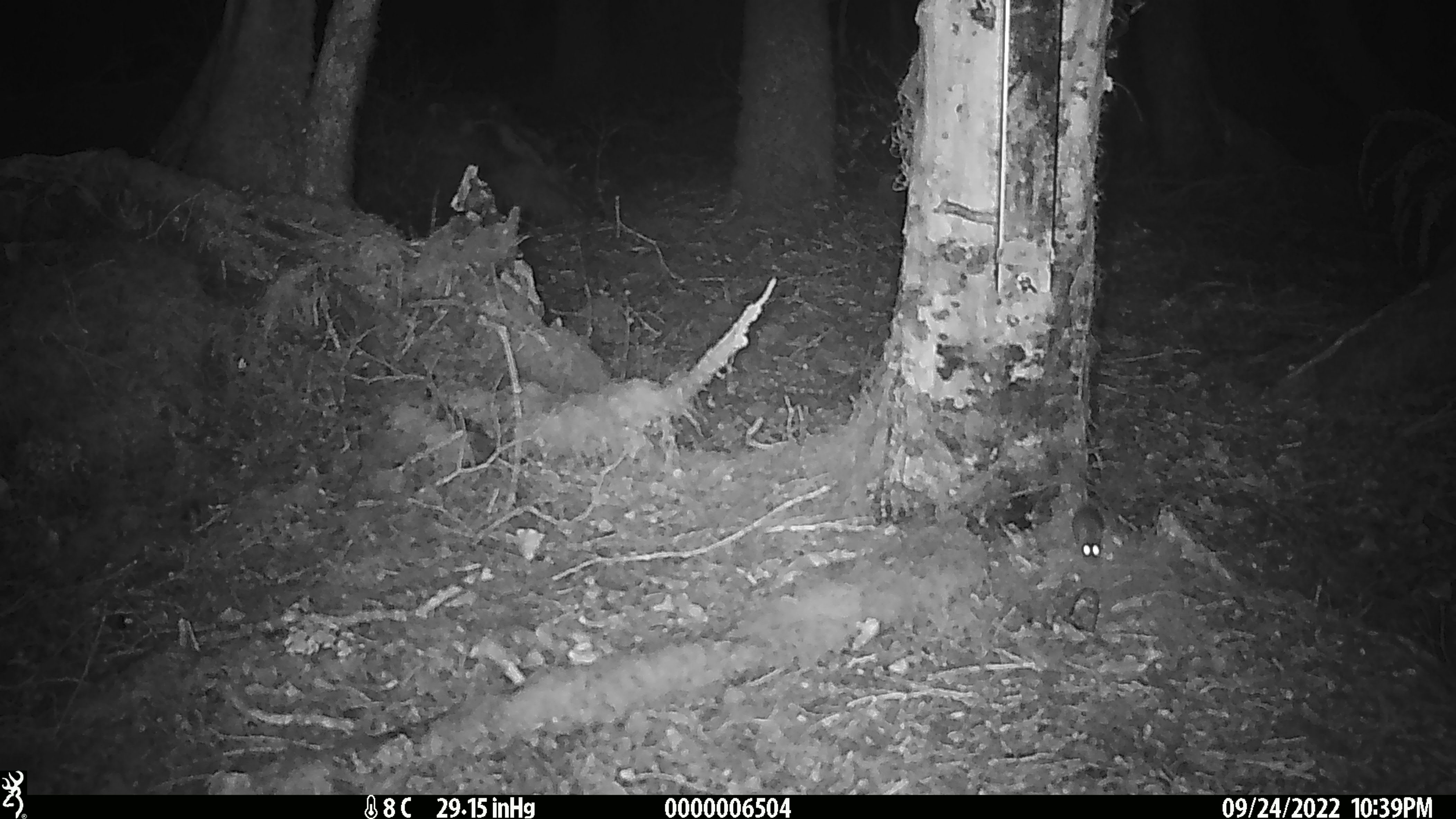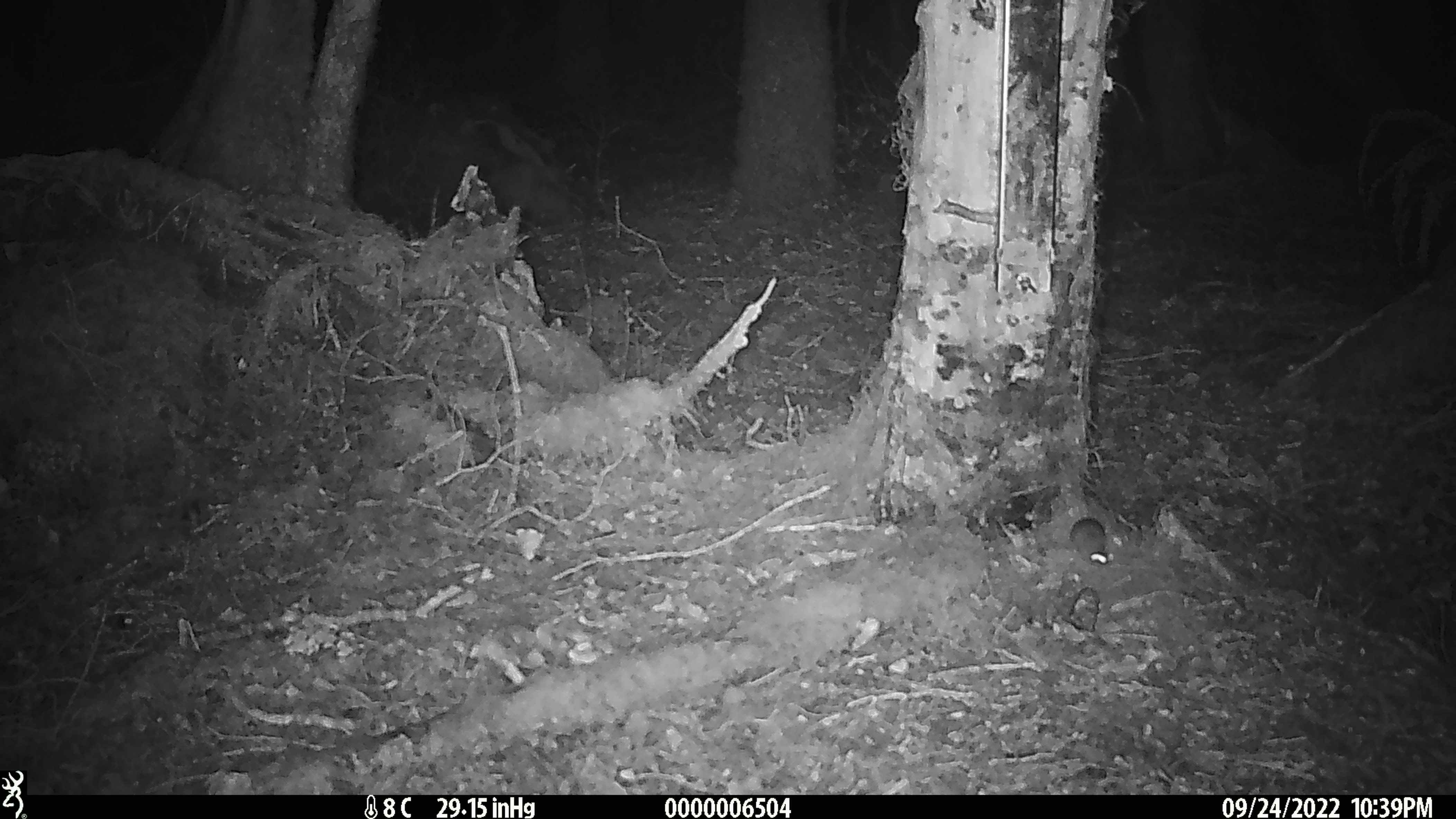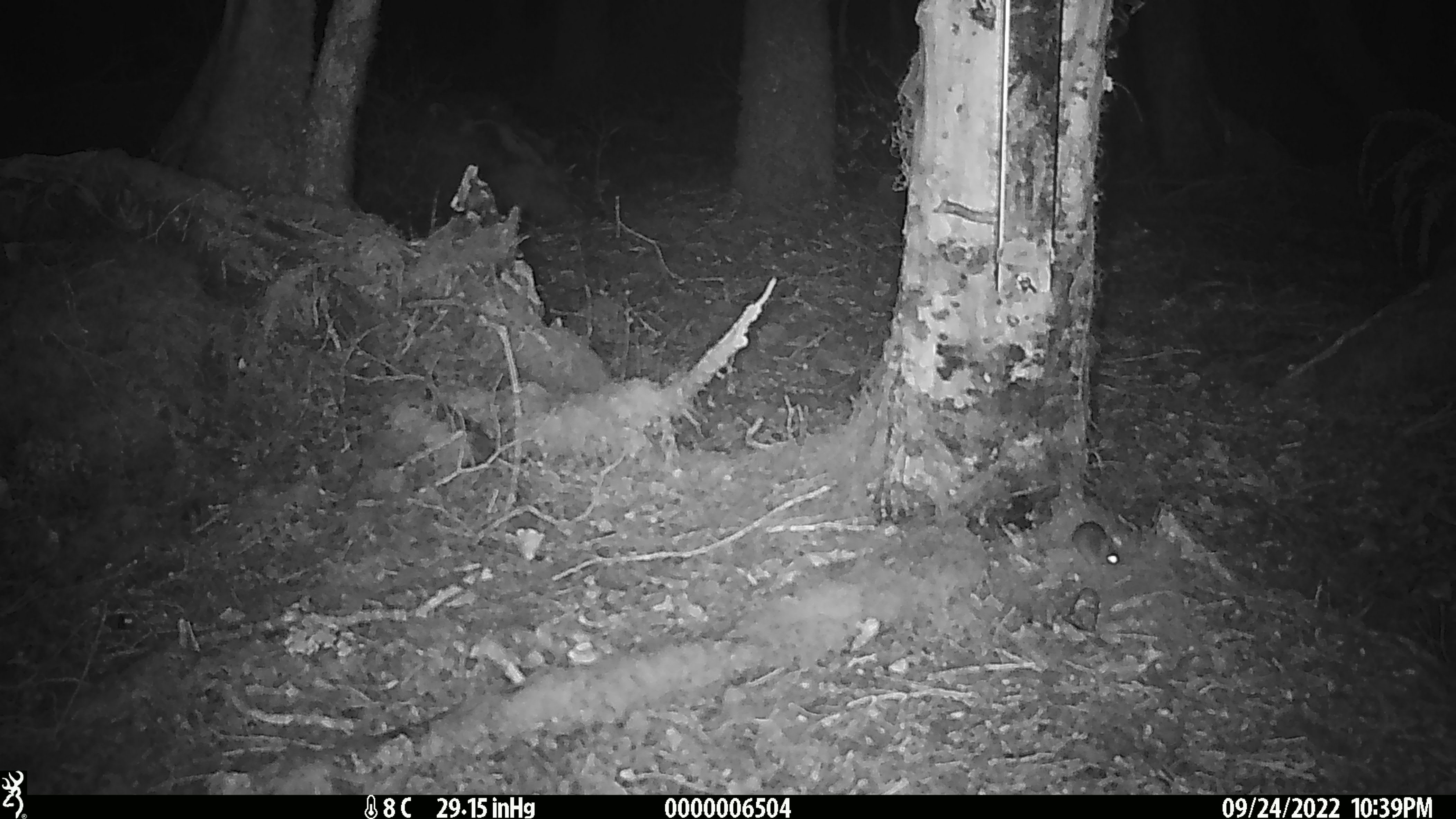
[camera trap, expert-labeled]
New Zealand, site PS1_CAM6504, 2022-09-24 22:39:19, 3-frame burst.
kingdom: Animalia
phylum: Chordata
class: Mammalia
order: Rodentia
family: Muridae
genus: Mus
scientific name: Mus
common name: mouse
Mouse (Mus).